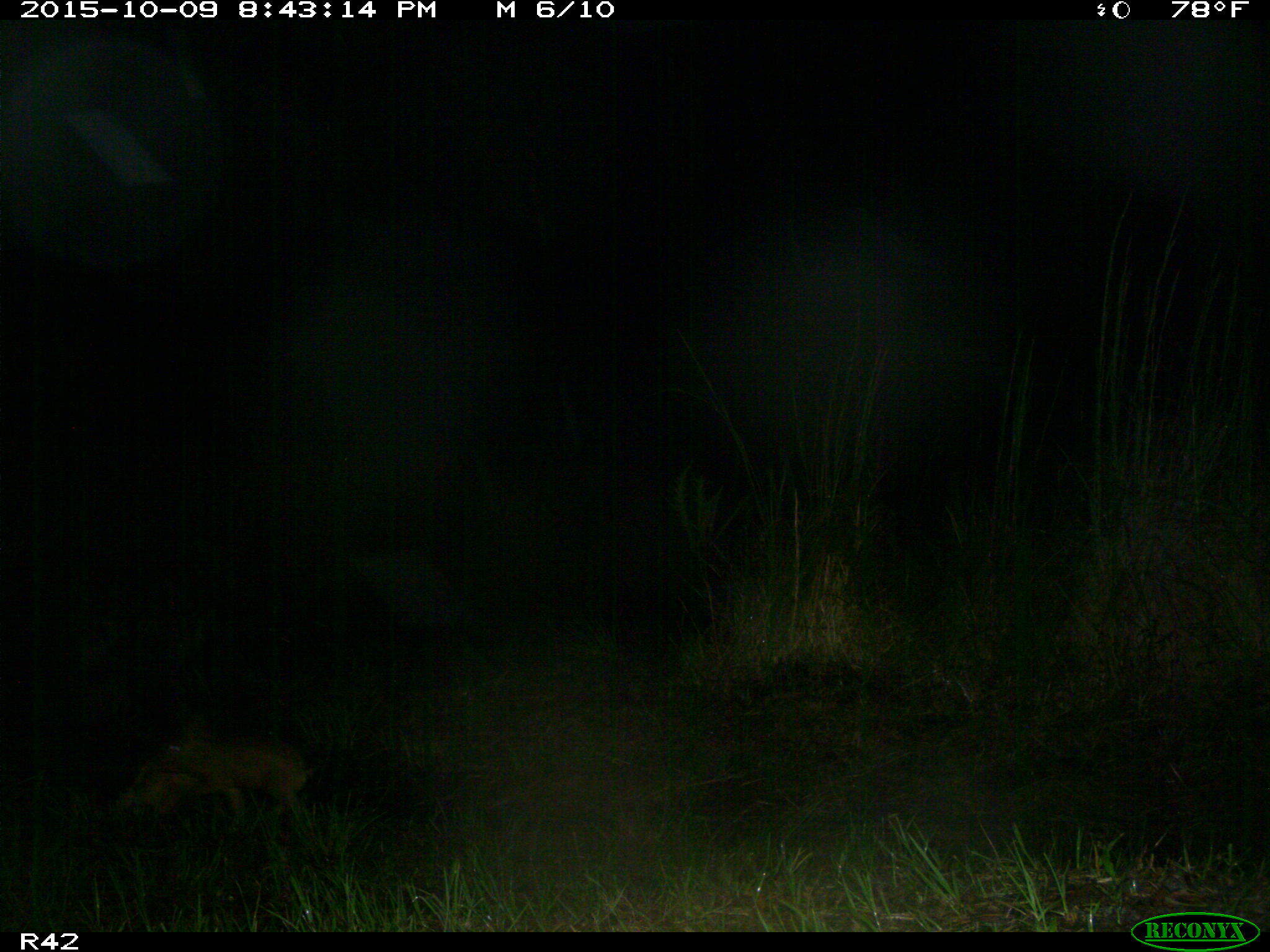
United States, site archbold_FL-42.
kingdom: Animalia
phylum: Chordata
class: Mammalia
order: Artiodactyla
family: Suidae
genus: Sus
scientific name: Sus scrofa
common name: wild boar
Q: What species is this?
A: Sus scrofa (wild boar).